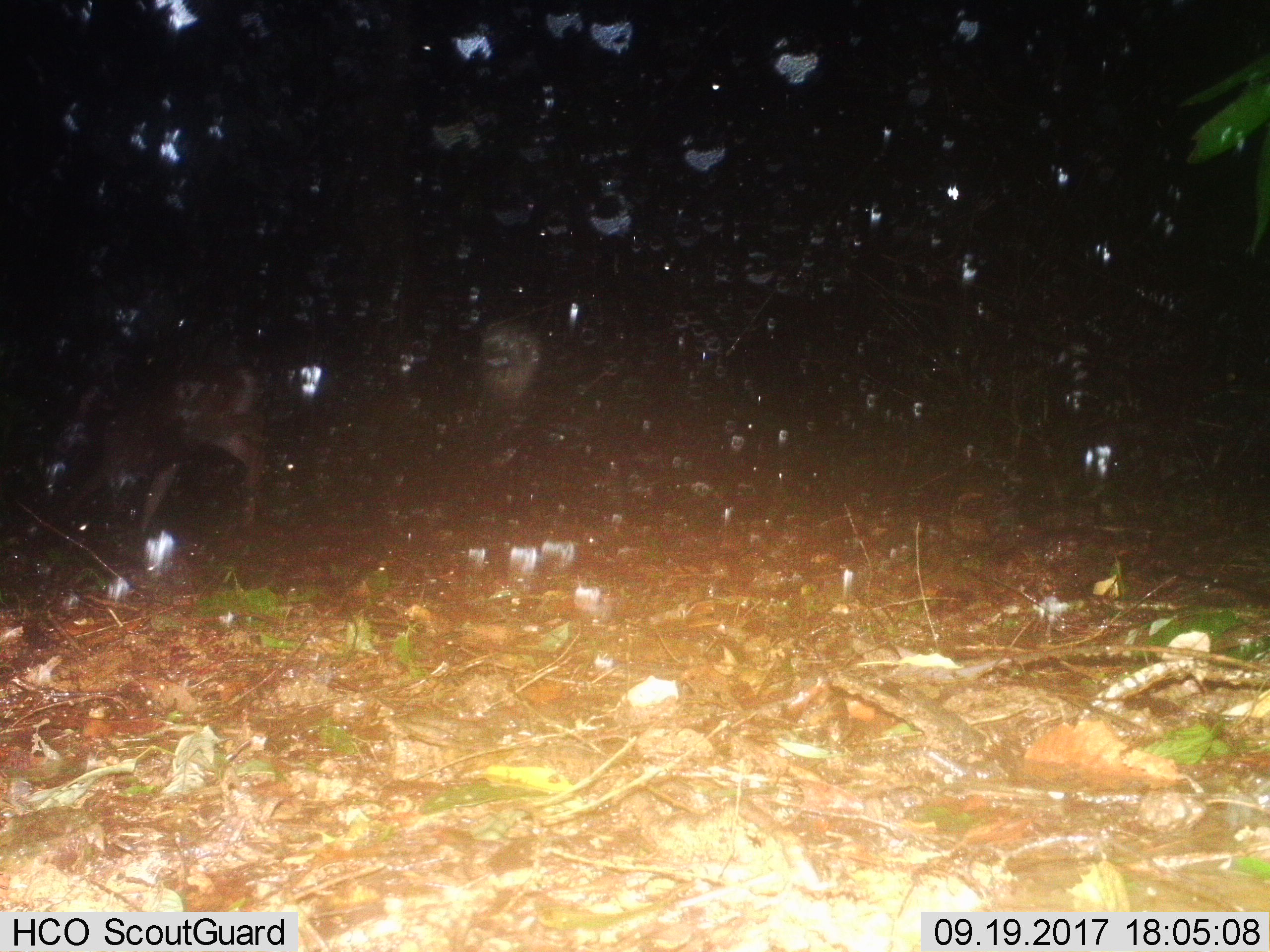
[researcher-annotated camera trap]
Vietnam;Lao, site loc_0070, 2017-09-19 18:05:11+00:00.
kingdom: Animalia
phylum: Chordata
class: Mammalia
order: Artiodactyla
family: Cervidae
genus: Rusa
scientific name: Rusa unicolor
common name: sambar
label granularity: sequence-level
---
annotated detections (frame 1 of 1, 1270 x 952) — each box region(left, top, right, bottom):
sambar: region(62, 365, 265, 534)